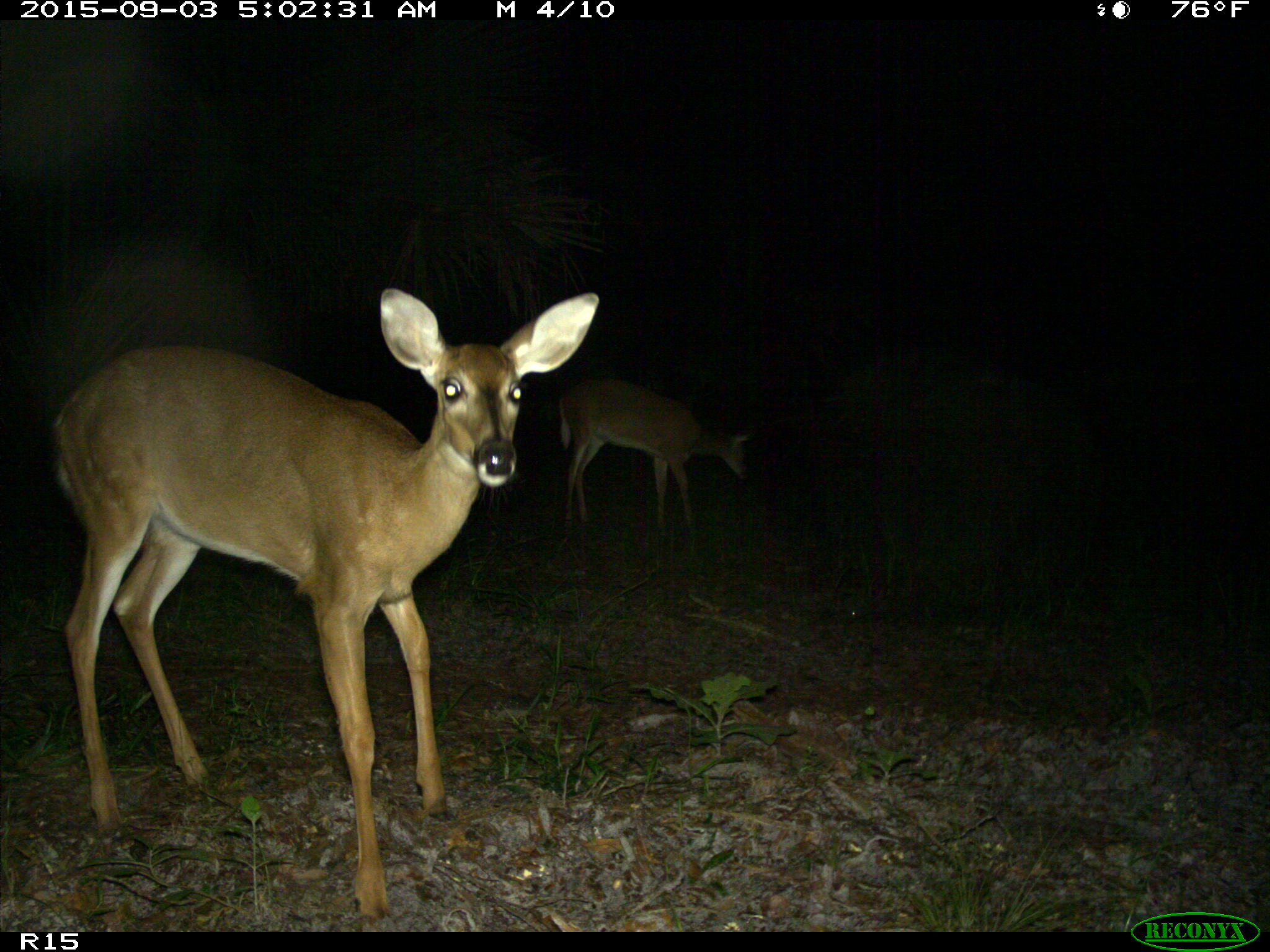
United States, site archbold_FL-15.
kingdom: Animalia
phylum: Chordata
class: Mammalia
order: Artiodactyla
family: Cervidae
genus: Odocoileus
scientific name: Odocoileus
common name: deer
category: unidentified deer